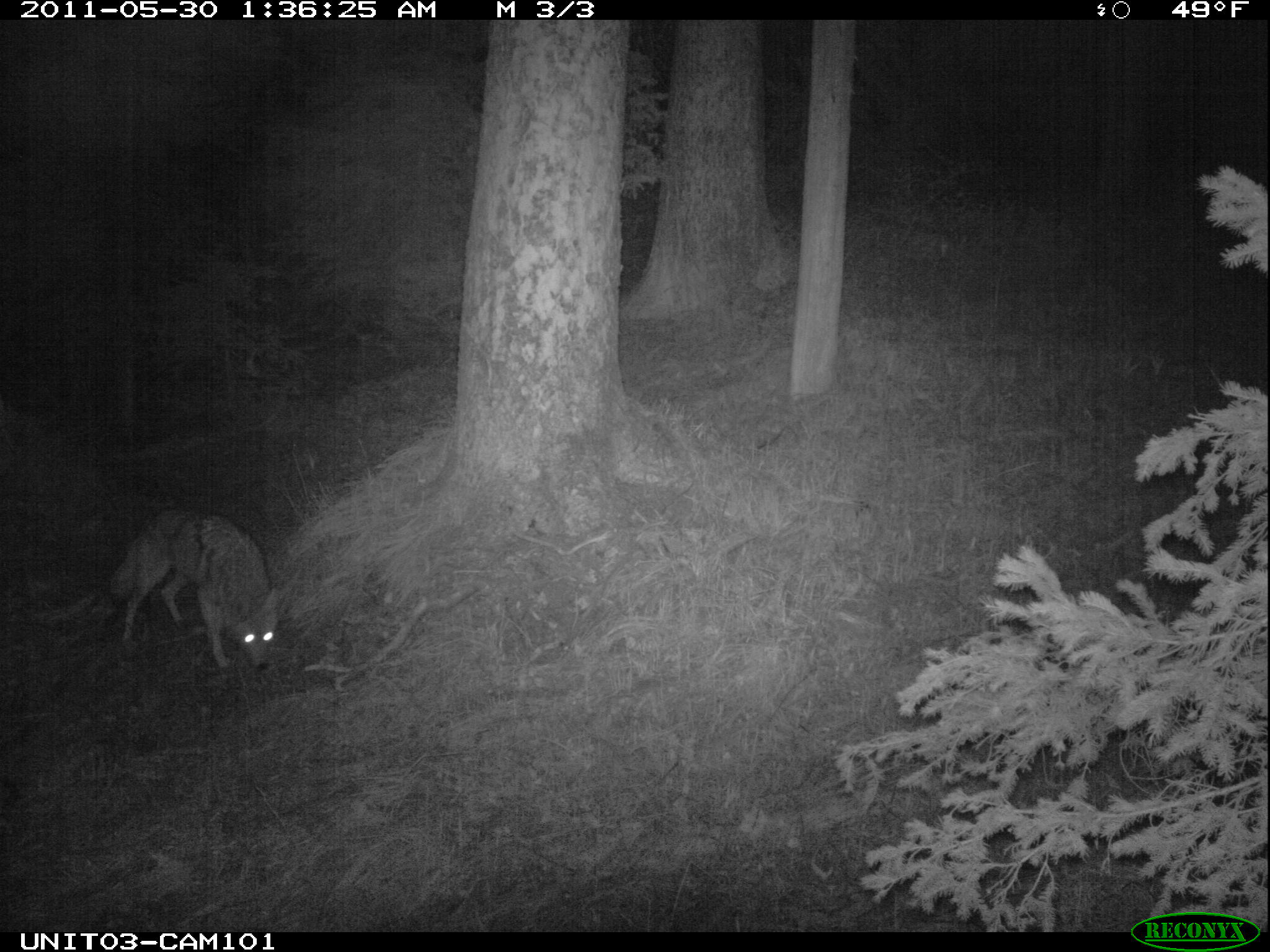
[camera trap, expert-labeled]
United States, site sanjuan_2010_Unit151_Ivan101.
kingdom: Animalia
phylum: Chordata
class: Mammalia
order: Carnivora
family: Canidae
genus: Canis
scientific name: Canis latrans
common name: coyote